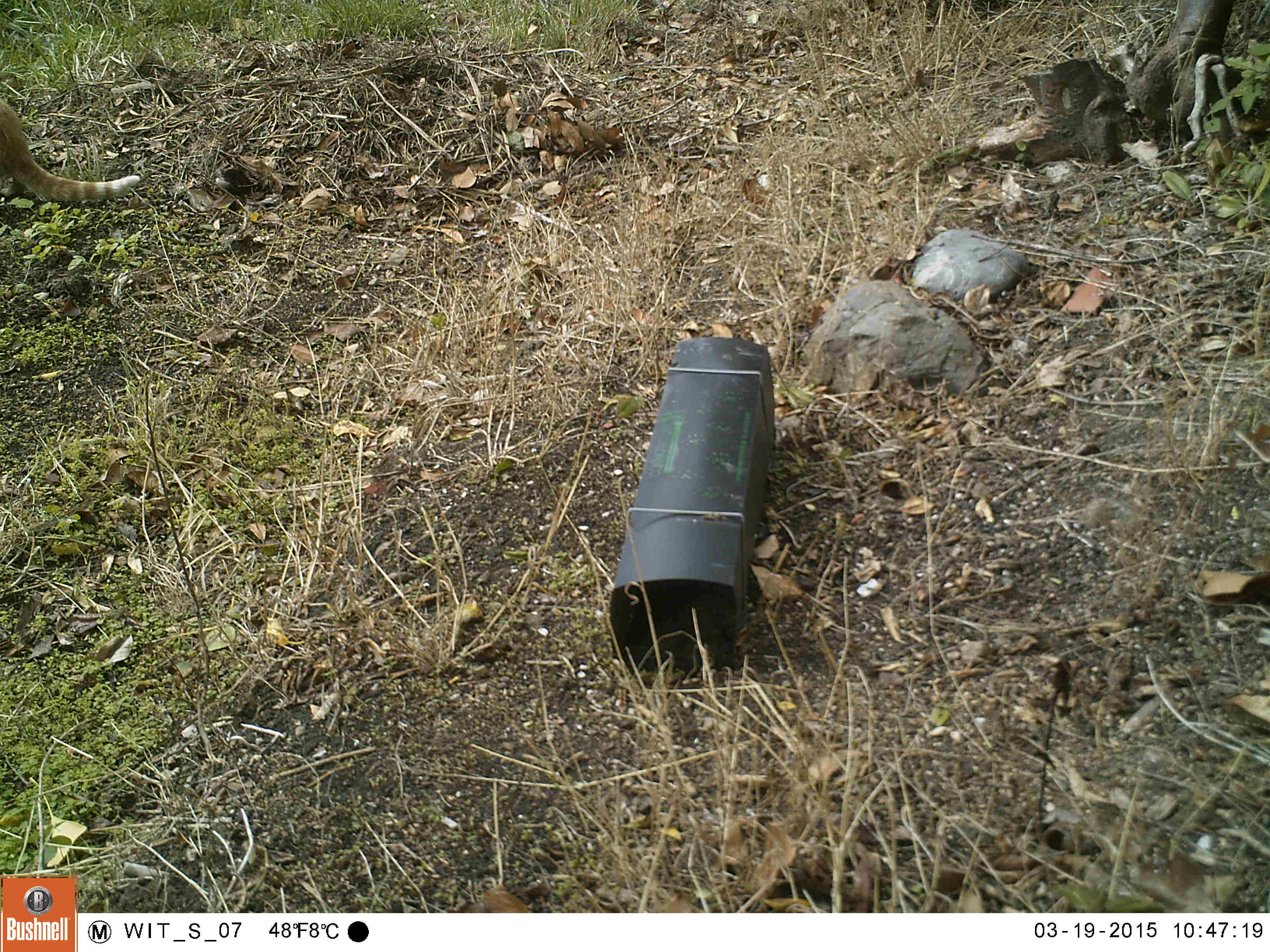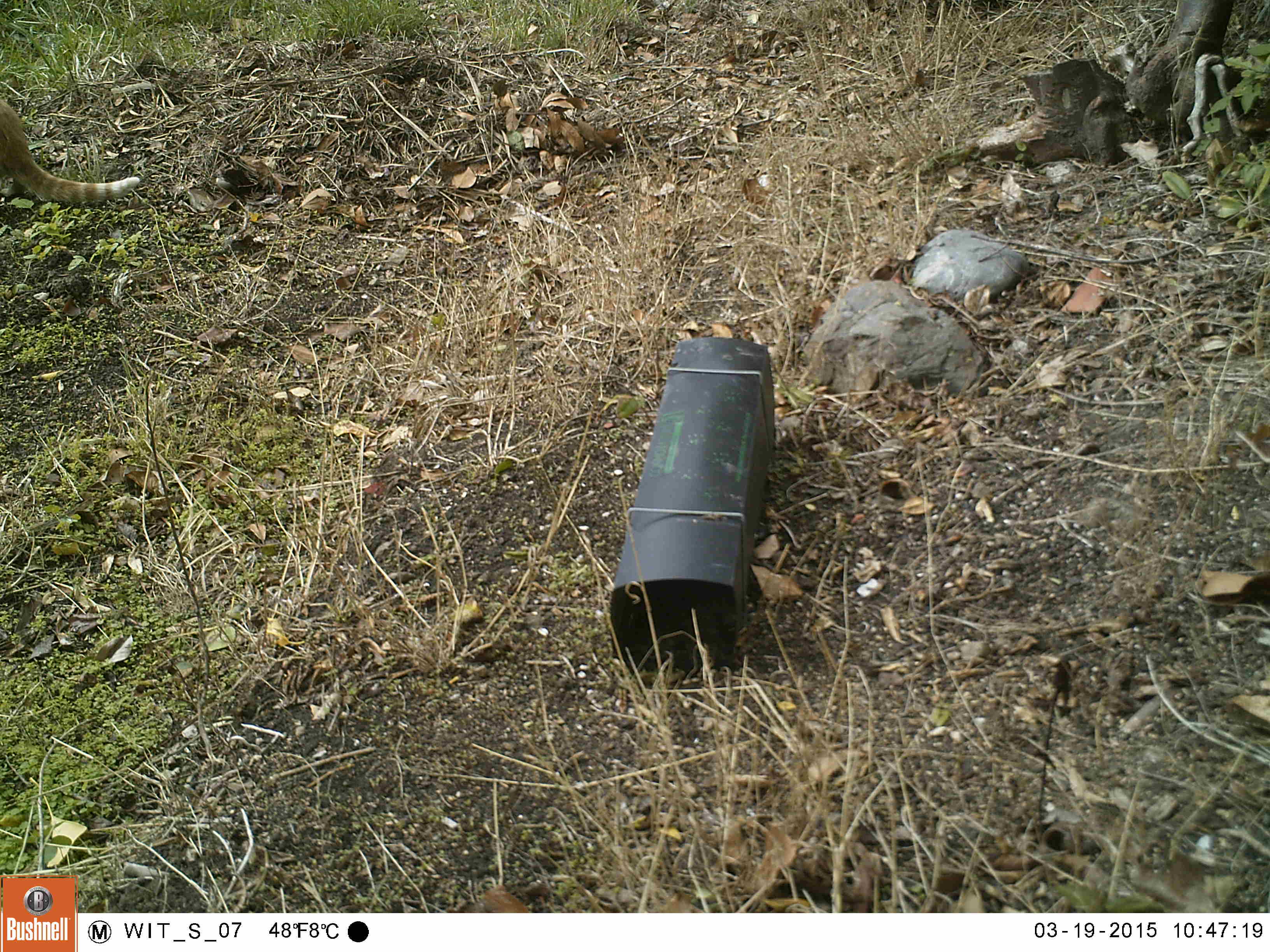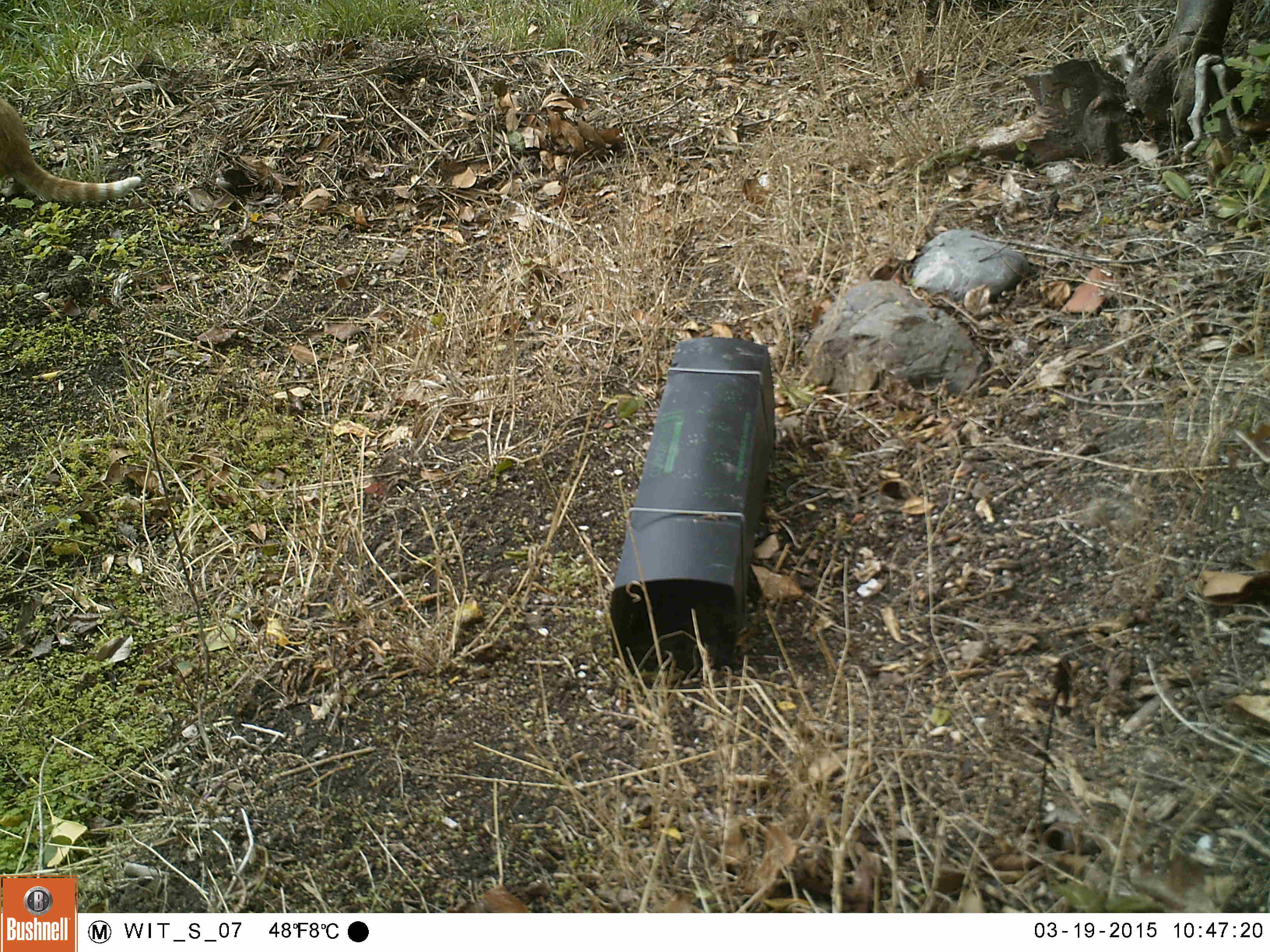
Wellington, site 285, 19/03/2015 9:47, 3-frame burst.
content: unidentified animal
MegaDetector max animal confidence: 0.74